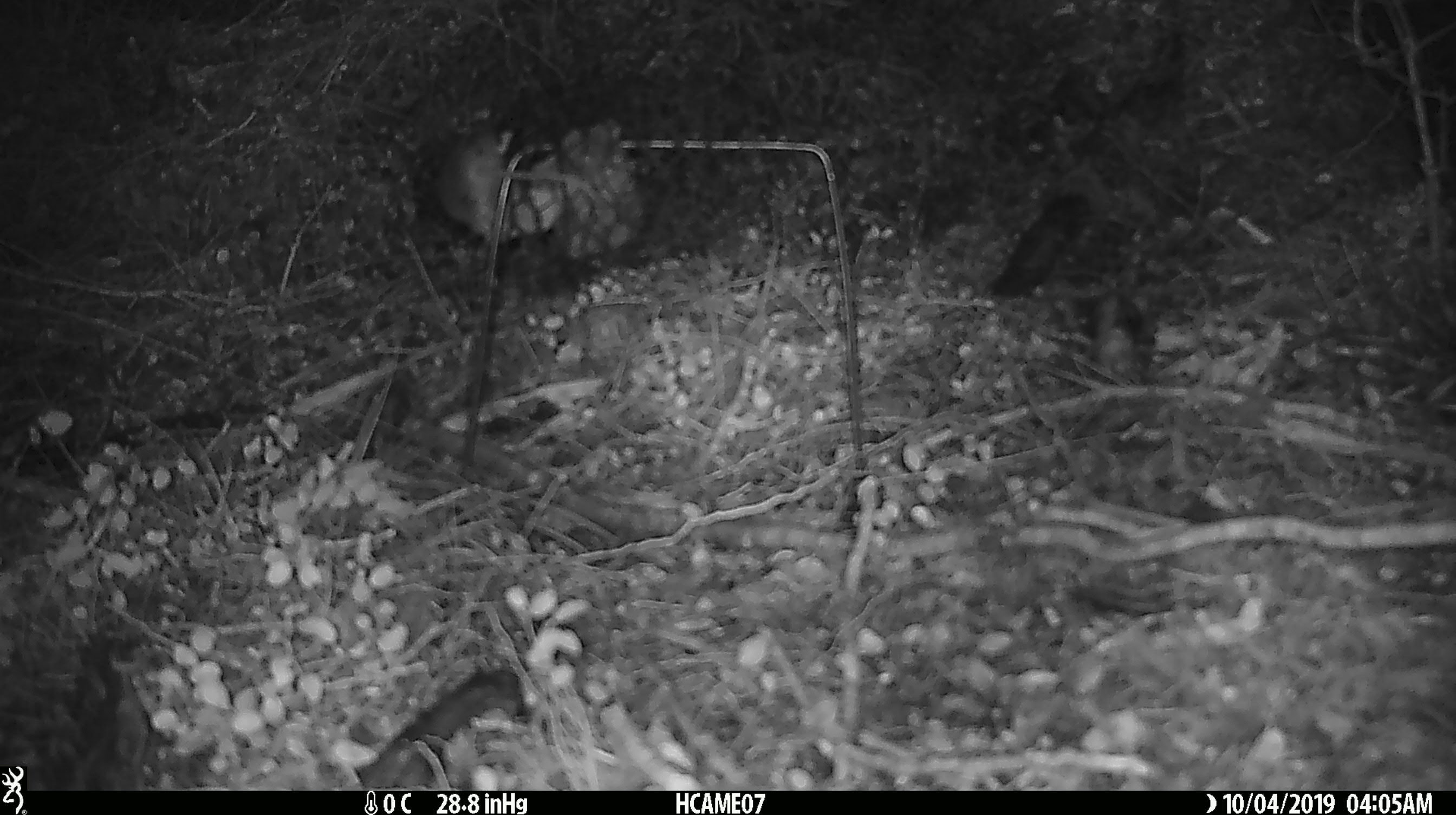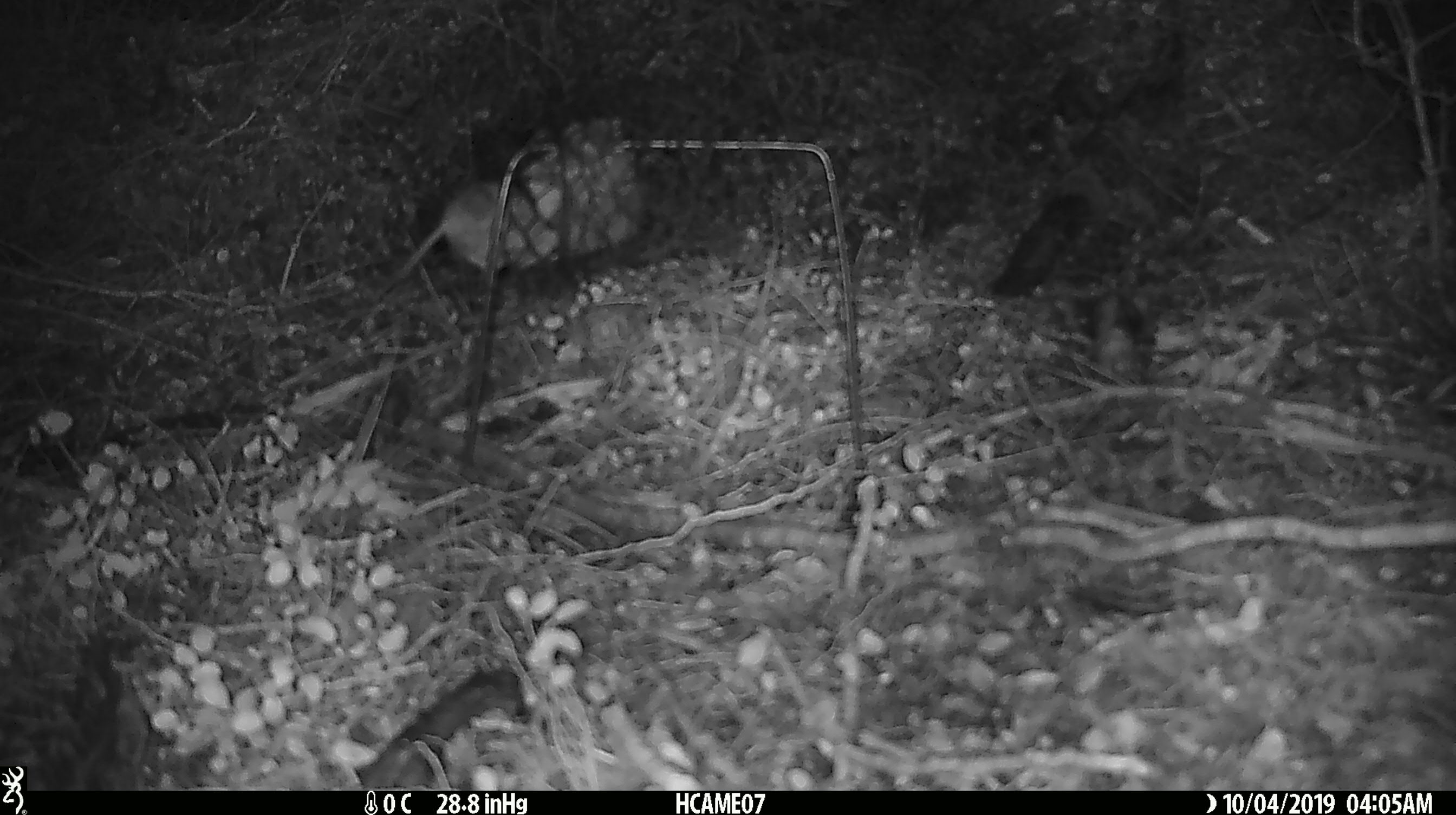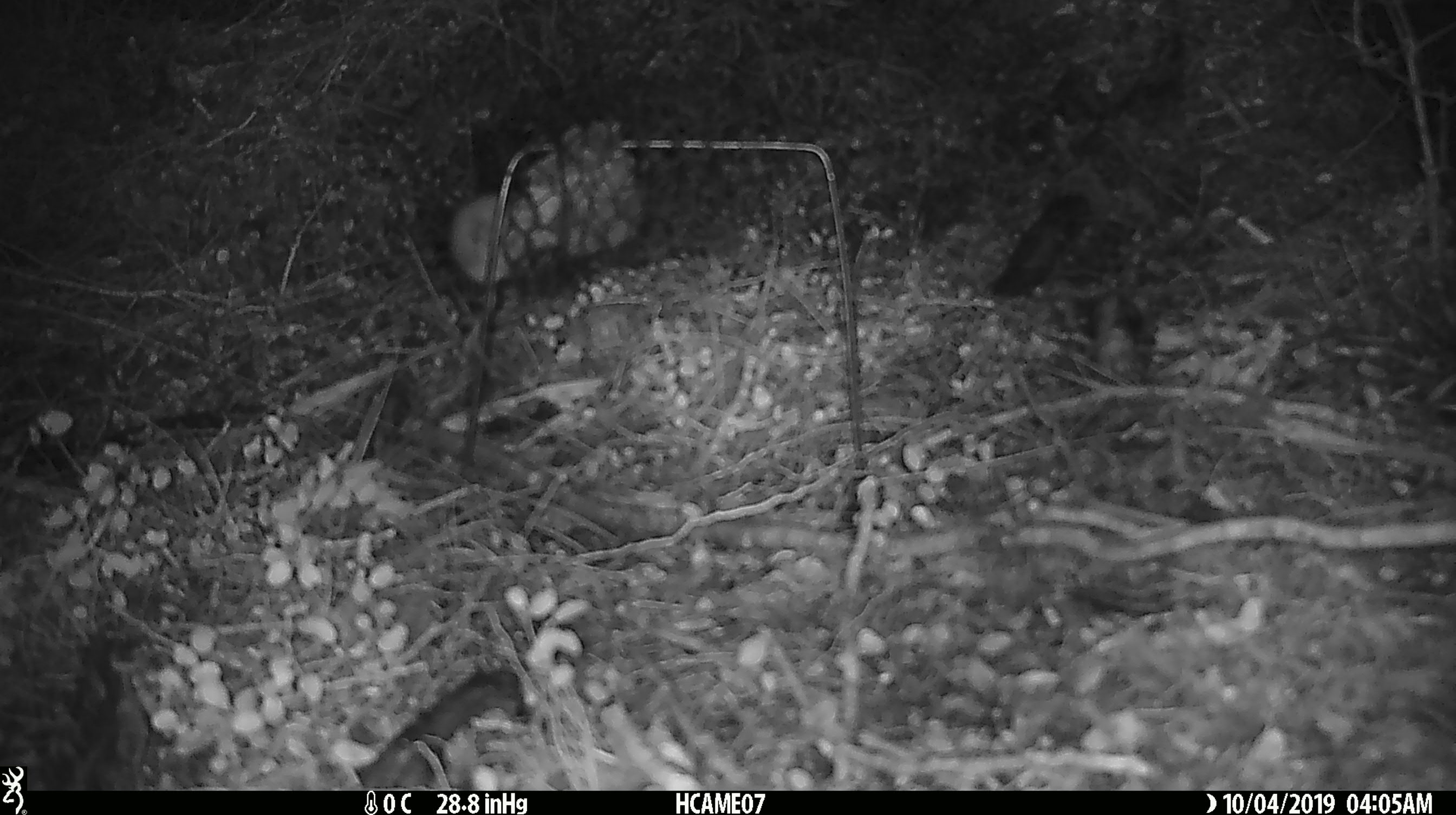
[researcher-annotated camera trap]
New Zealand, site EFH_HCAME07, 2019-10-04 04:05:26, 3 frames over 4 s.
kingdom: Animalia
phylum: Chordata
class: Mammalia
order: Rodentia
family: Muridae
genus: Mus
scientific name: Mus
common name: mouse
Mouse (Mus).